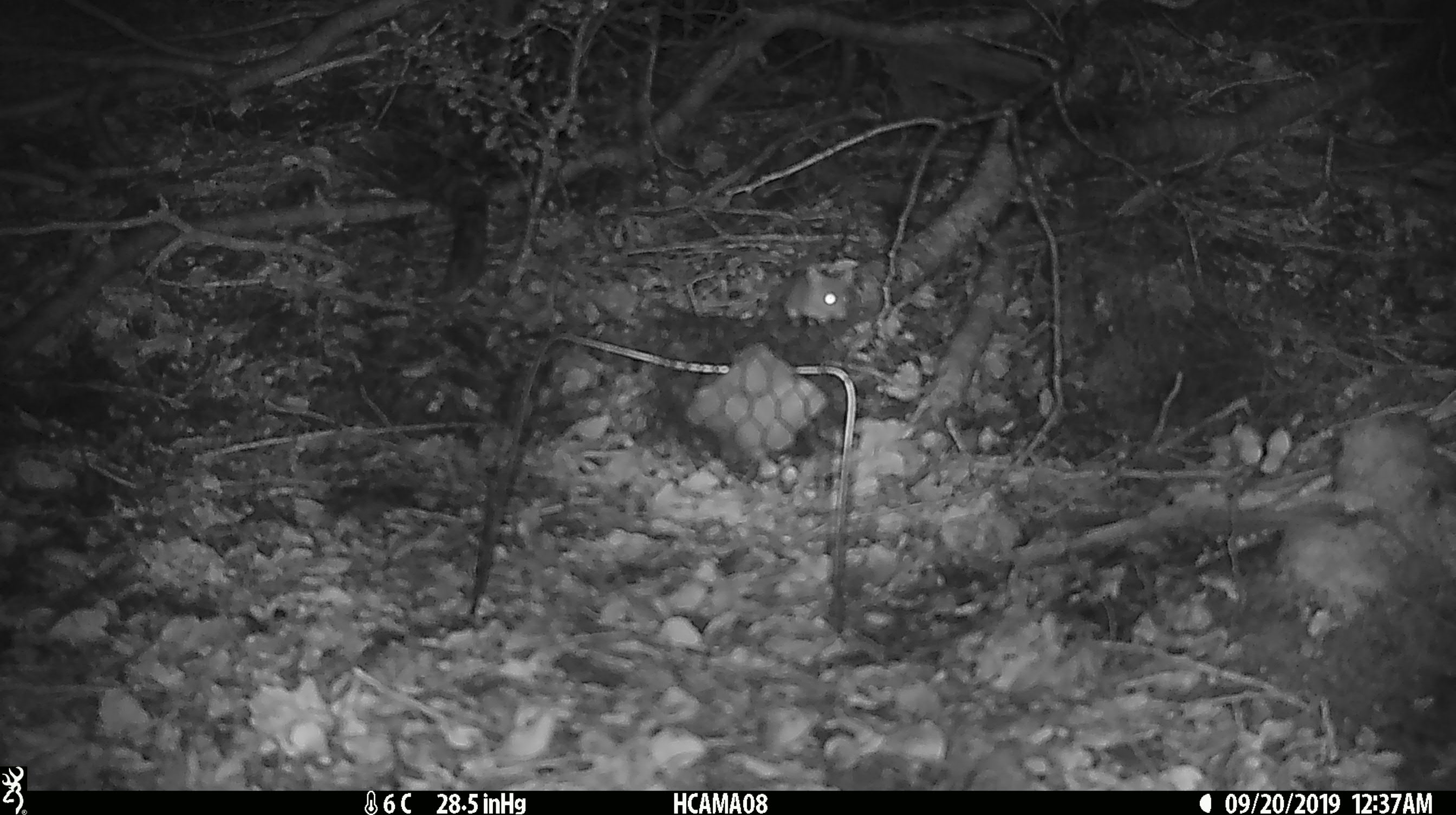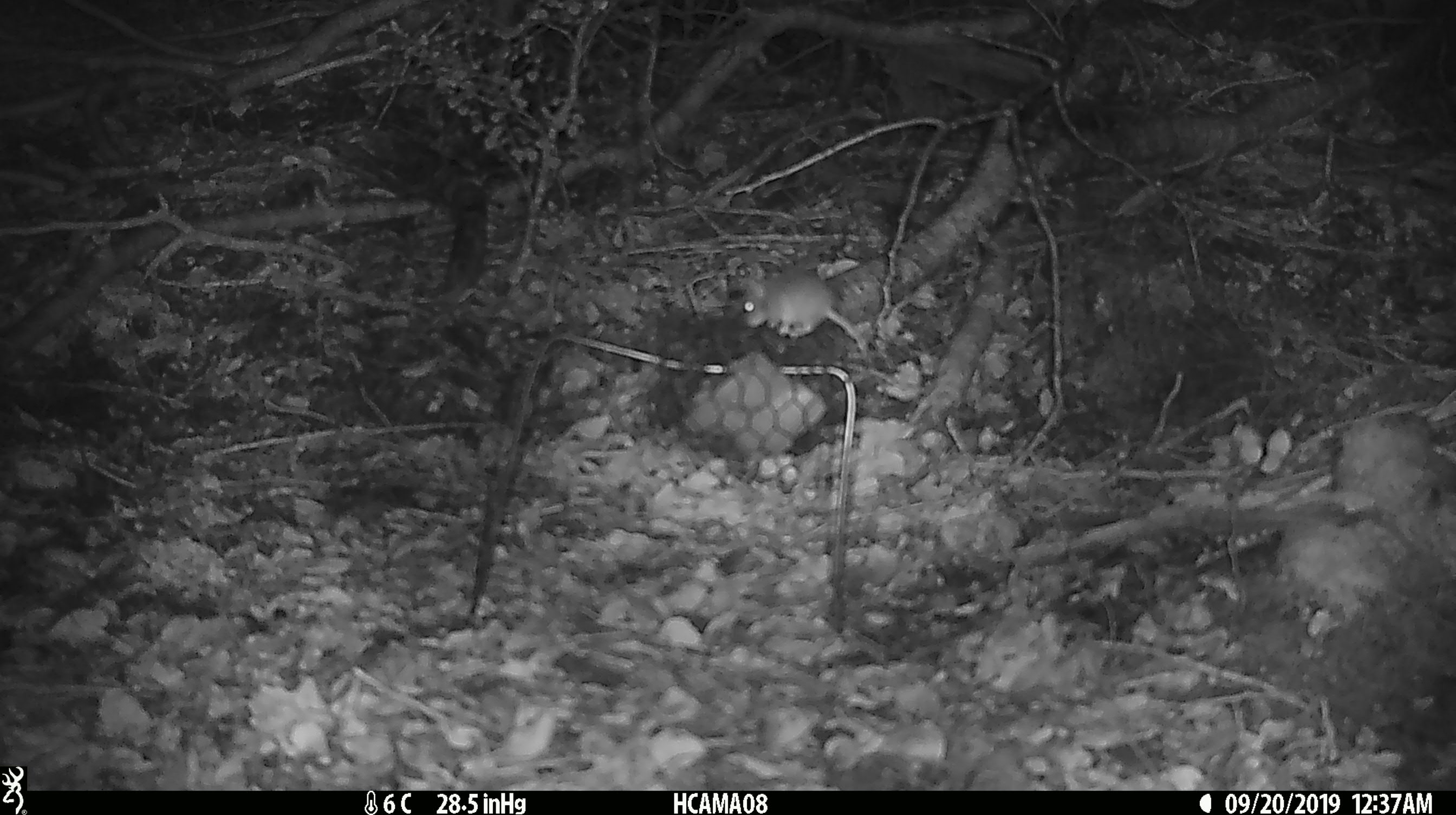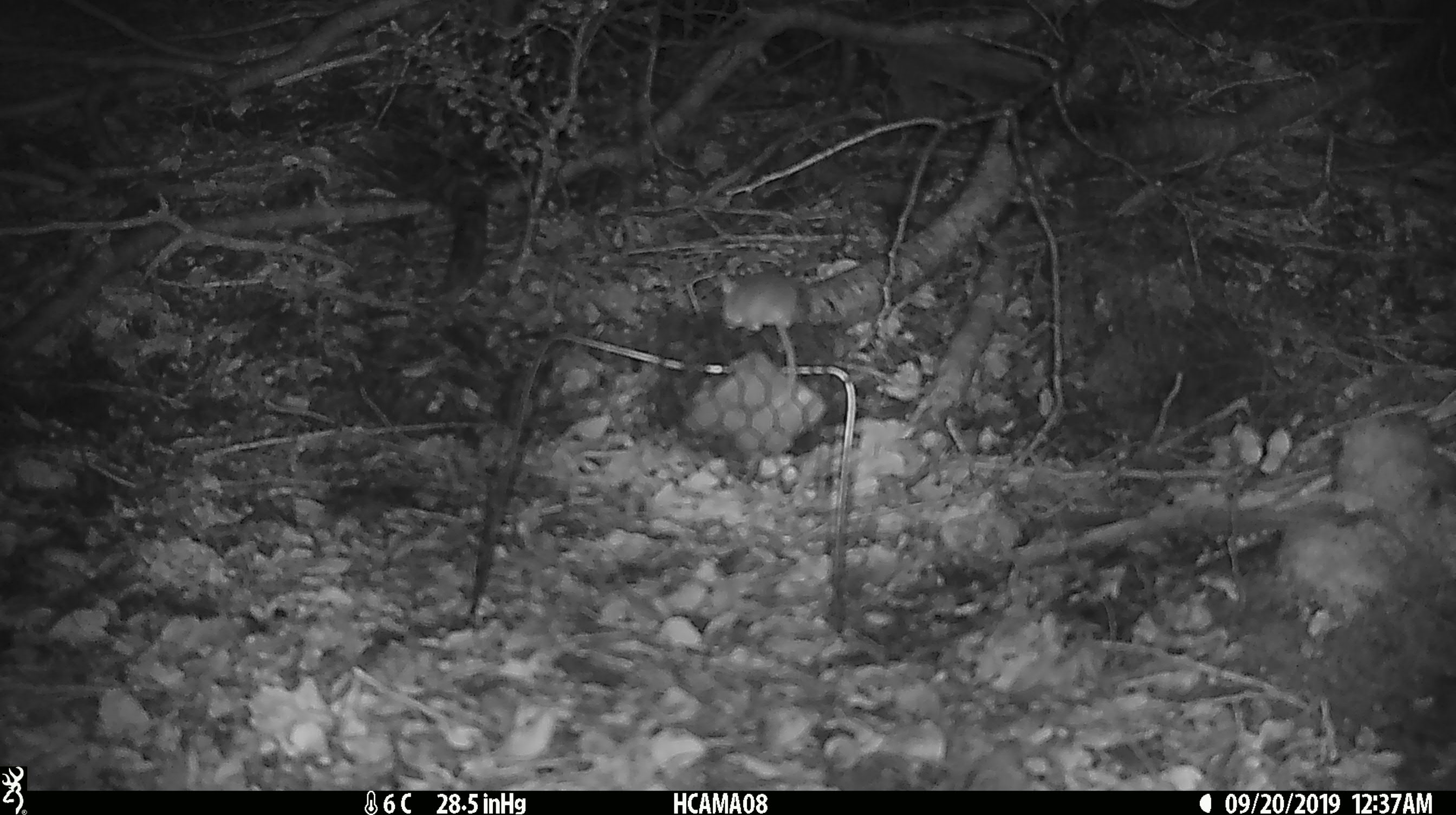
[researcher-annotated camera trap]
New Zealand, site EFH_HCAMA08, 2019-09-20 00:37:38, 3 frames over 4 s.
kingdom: Animalia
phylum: Chordata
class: Mammalia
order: Rodentia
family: Muridae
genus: Mus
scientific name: Mus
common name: mouse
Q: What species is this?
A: Mouse (Mus).